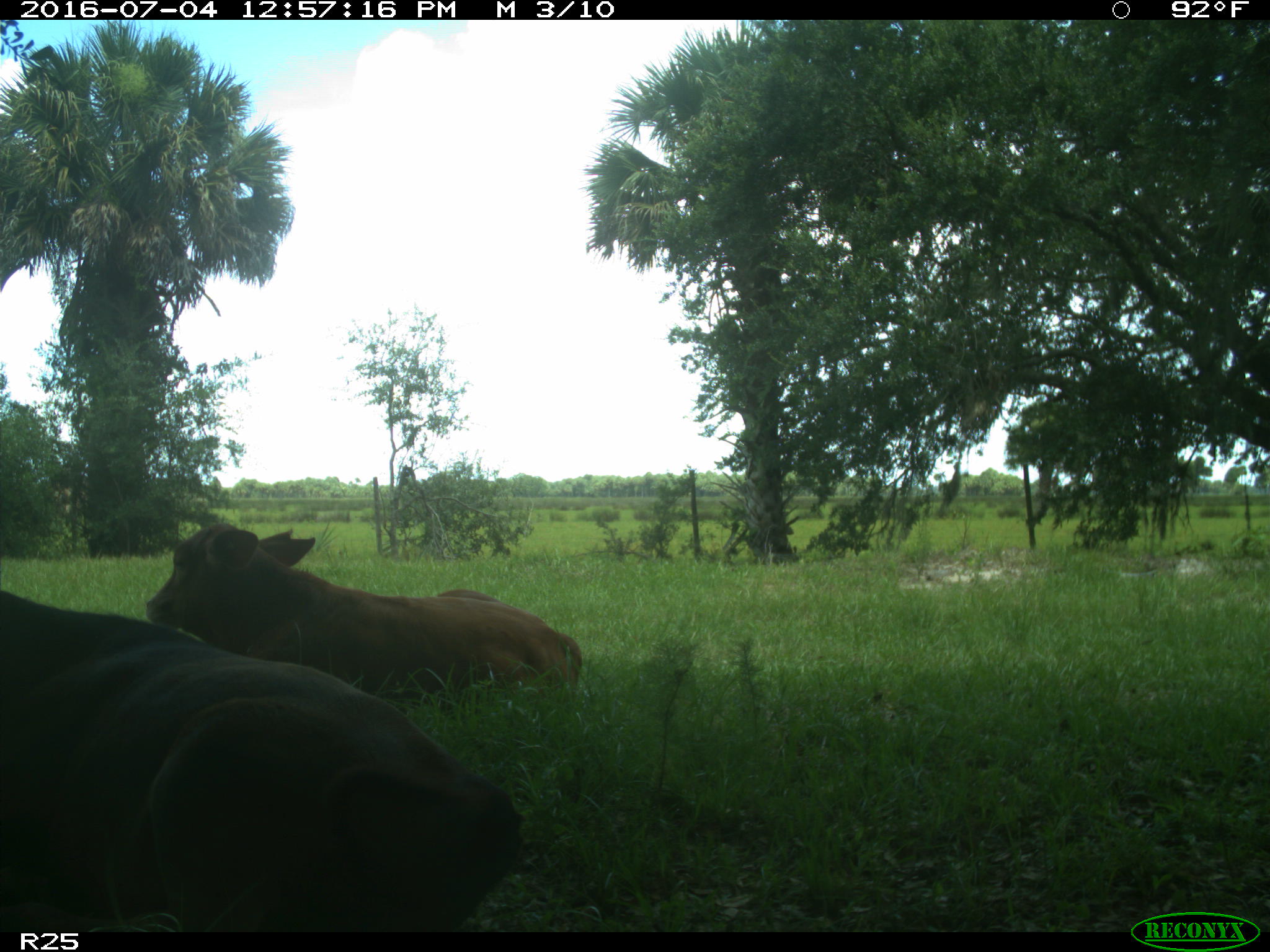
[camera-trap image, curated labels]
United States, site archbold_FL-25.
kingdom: Animalia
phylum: Chordata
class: Mammalia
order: Artiodactyla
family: Bovidae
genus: Bos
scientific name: Bos taurus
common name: domestic cow